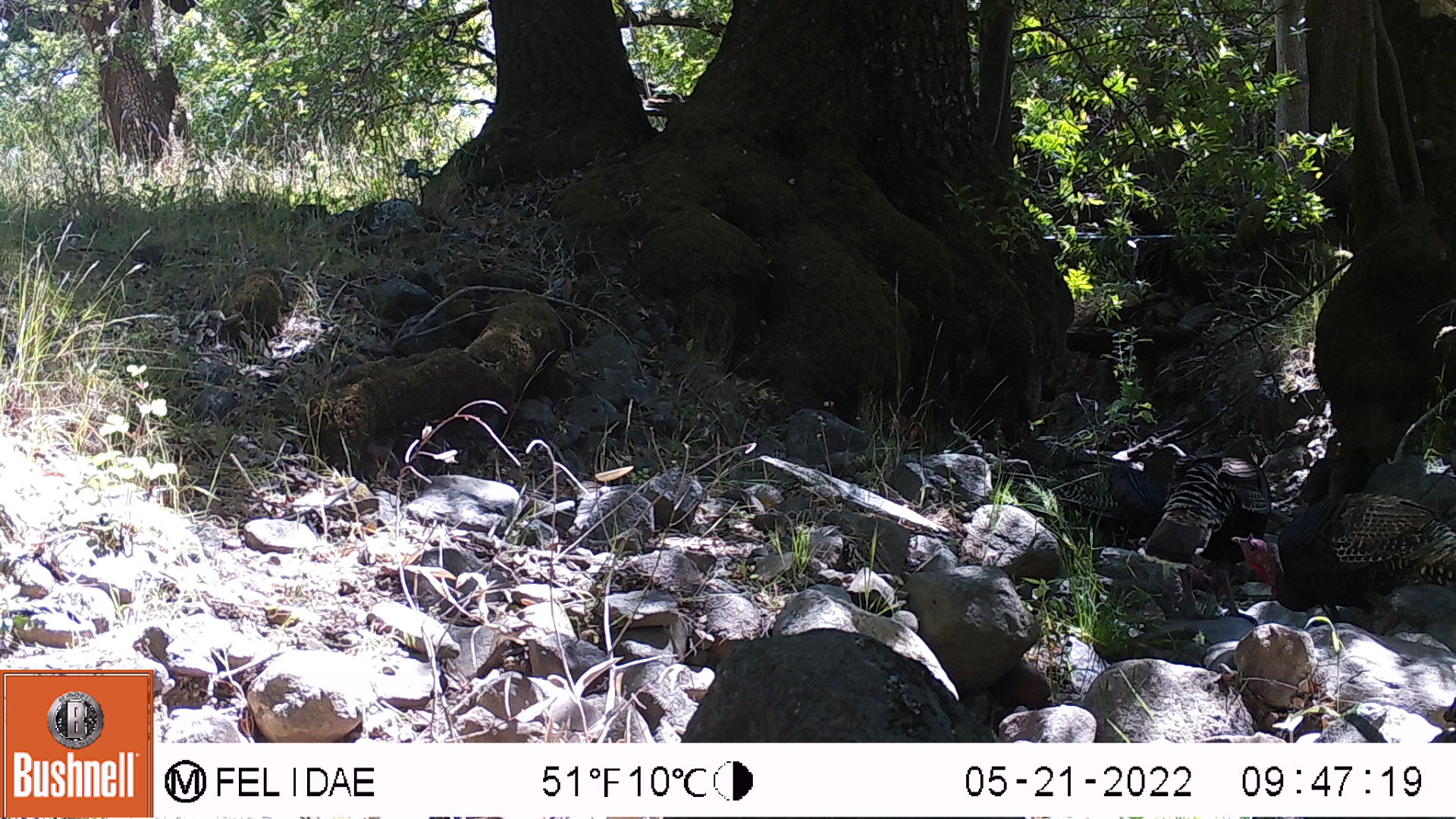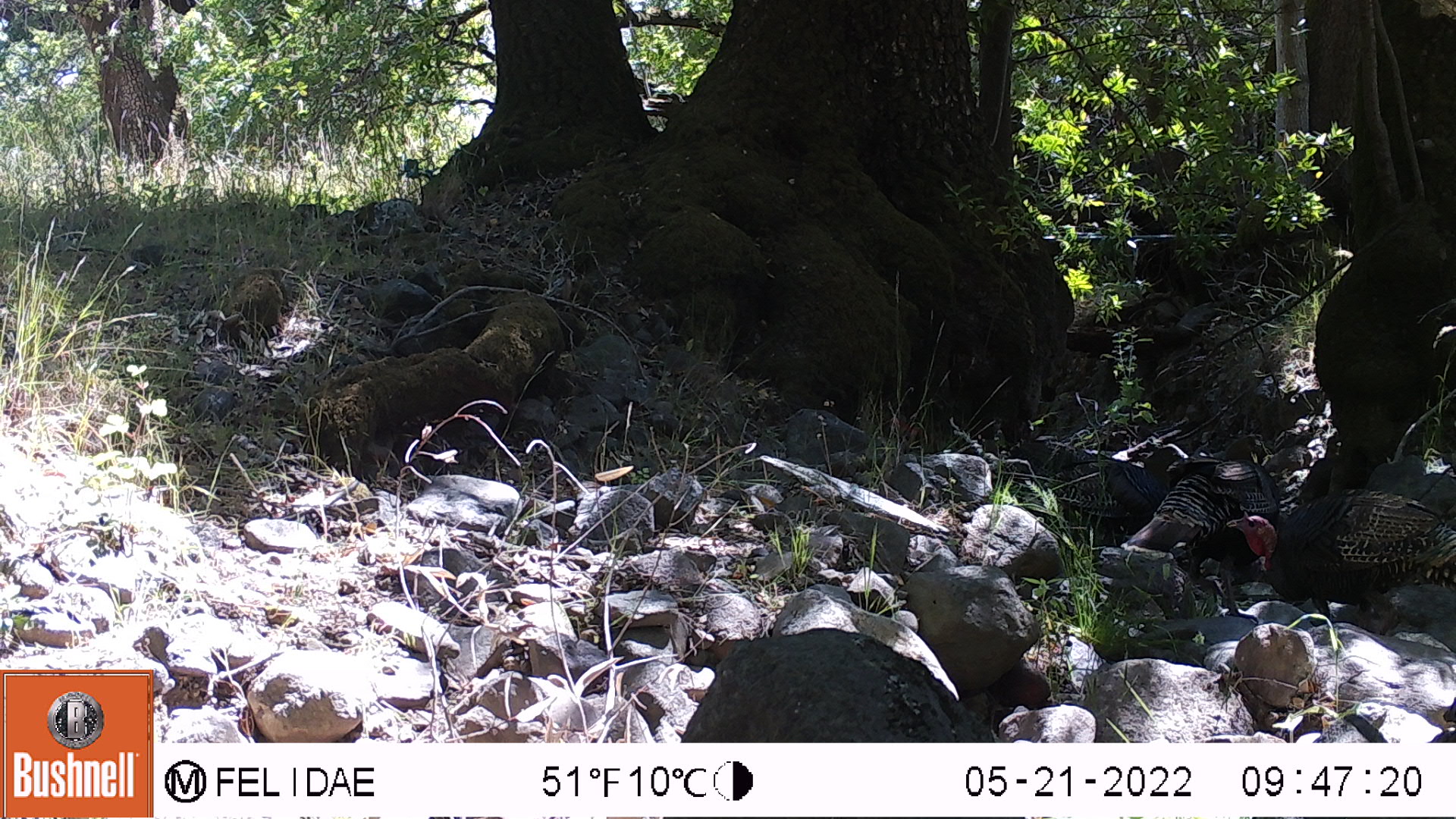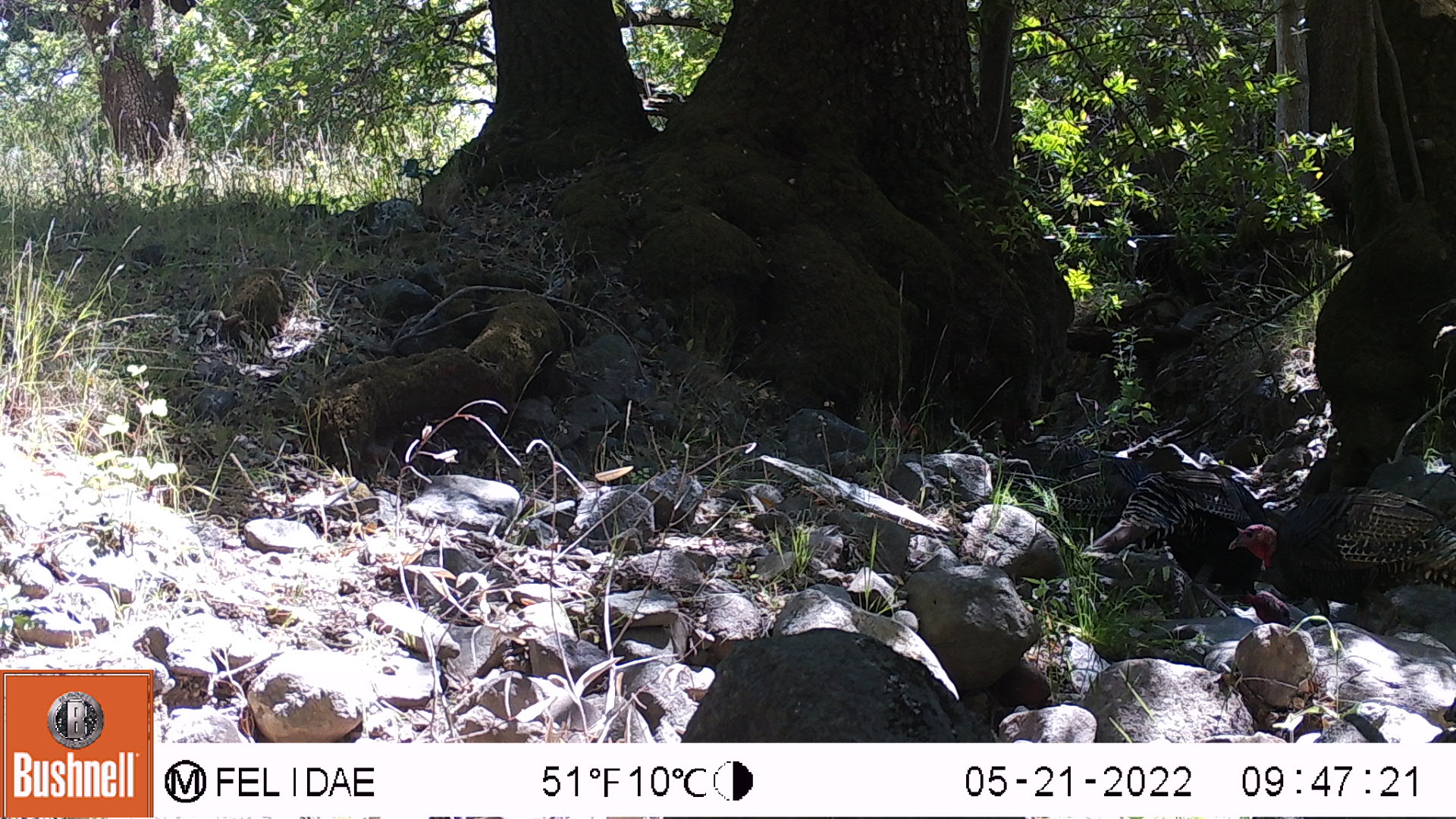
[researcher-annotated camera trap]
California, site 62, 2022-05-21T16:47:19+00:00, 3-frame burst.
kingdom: Animalia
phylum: Chordata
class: Aves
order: Galliformes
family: Phasianidae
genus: Meleagris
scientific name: Meleagris gallopavo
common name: turkey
Turkey (Meleagris gallopavo).